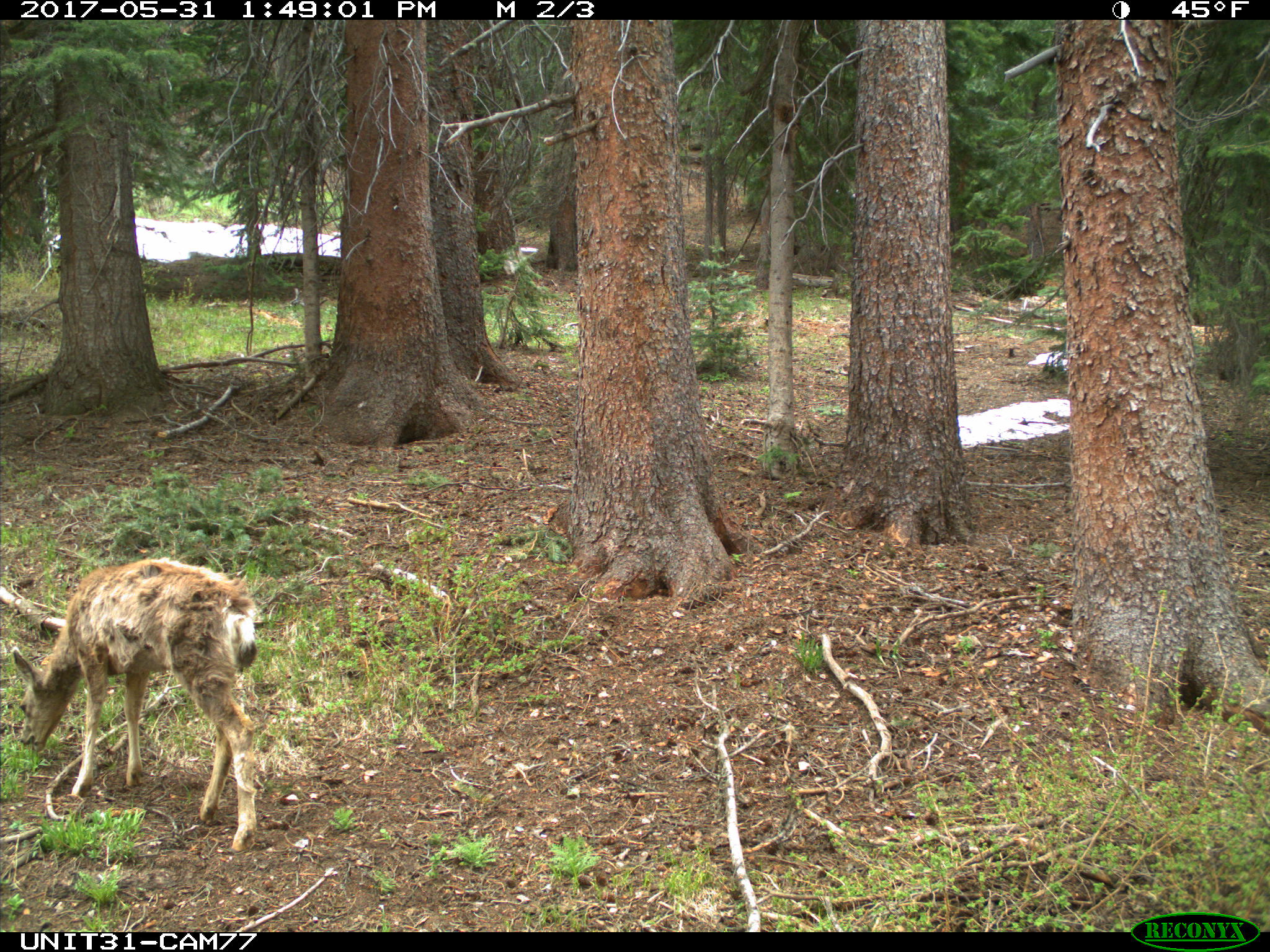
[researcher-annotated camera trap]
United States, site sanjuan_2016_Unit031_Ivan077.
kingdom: Animalia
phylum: Chordata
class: Mammalia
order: Artiodactyla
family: Cervidae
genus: Odocoileus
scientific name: Odocoileus hemionus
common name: mule deer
Odocoileus hemionus (mule deer).